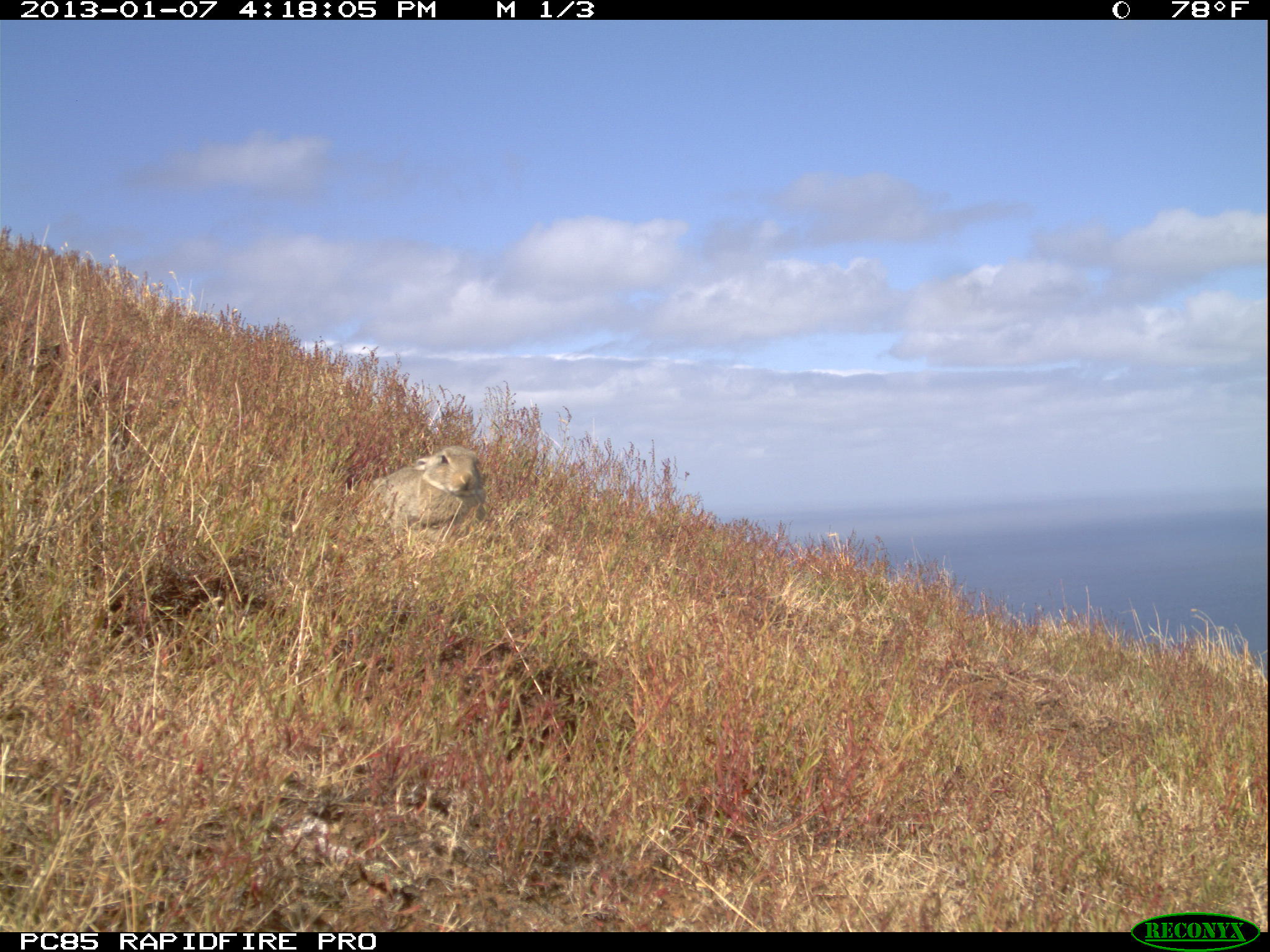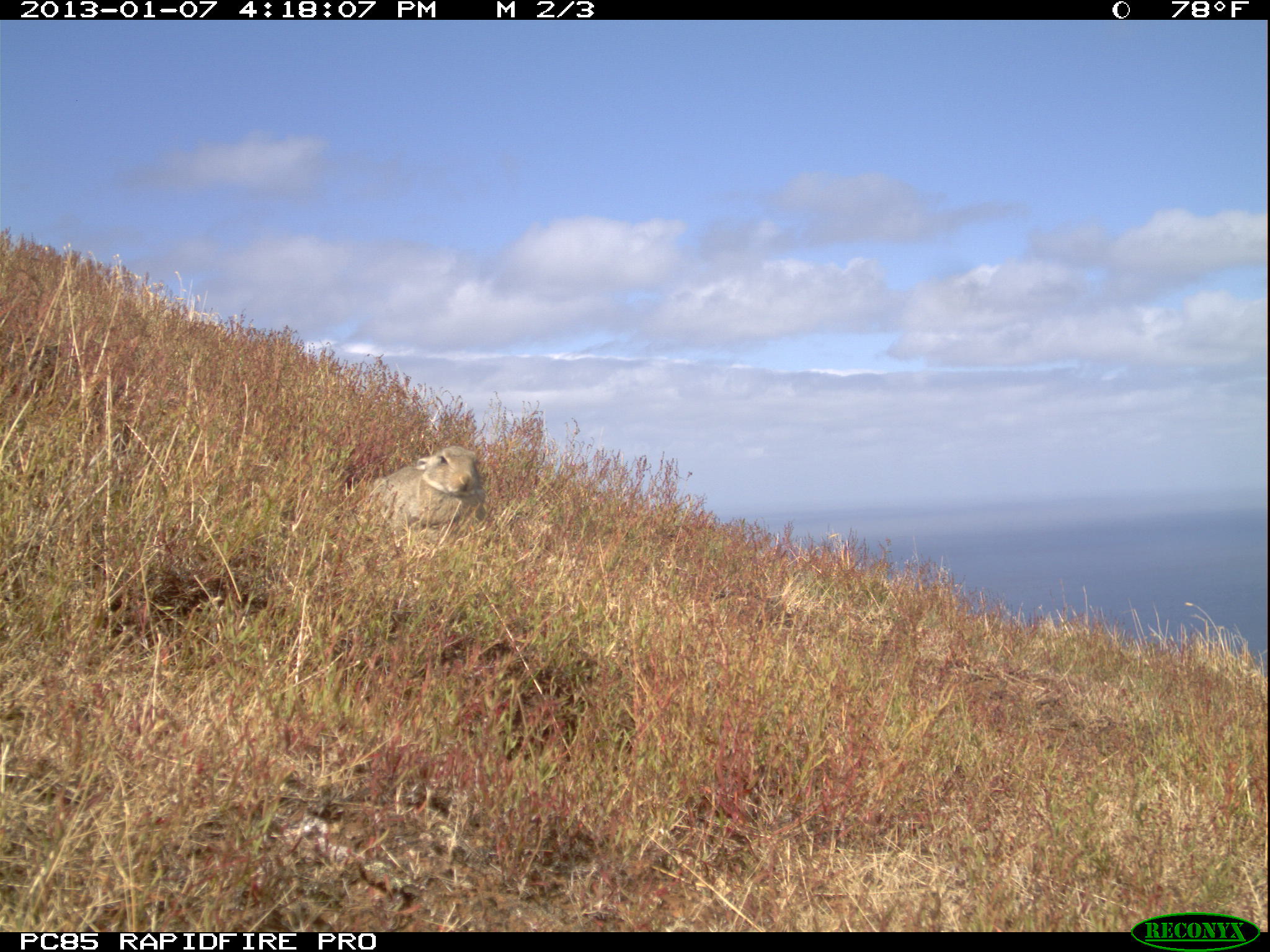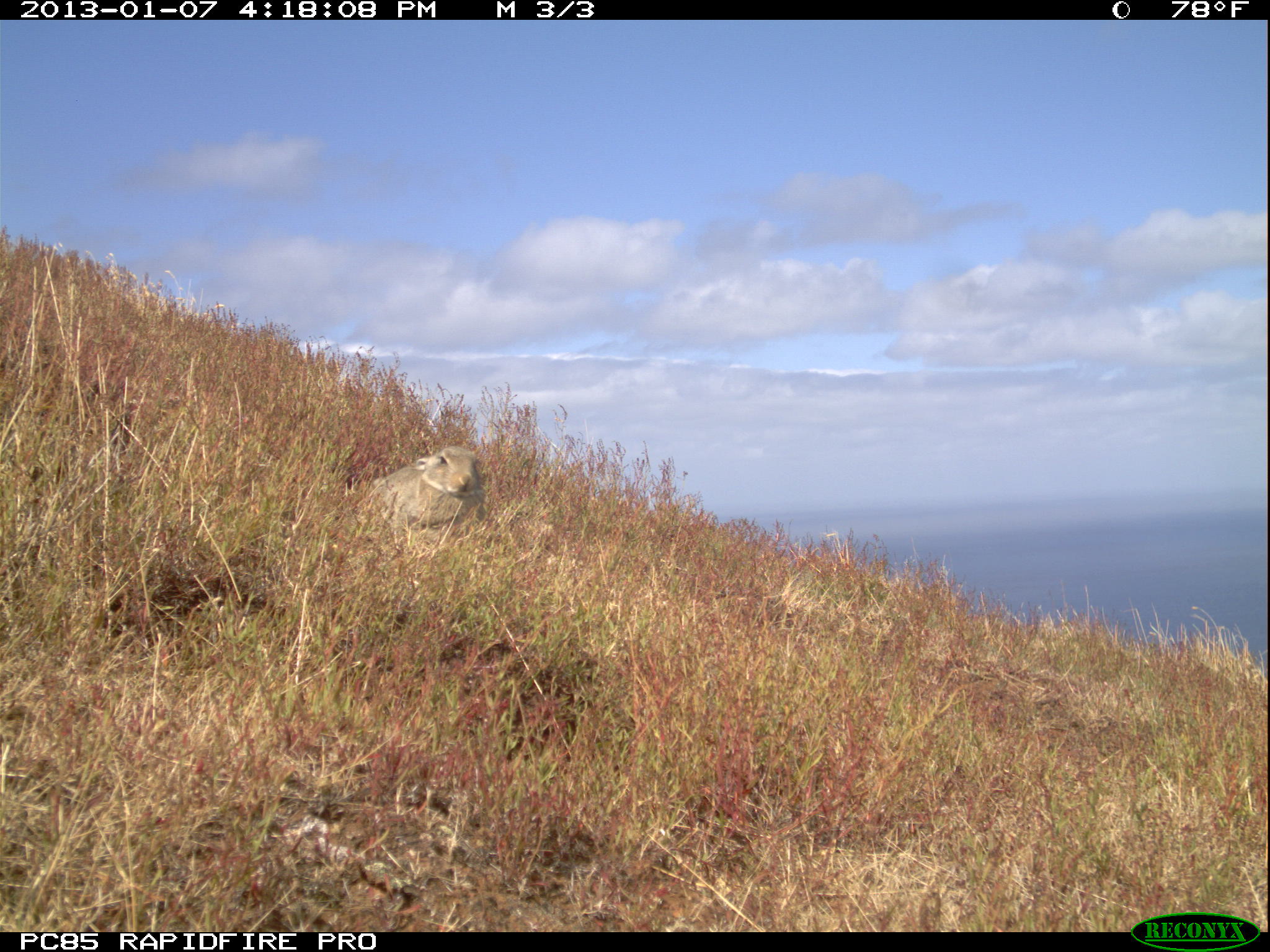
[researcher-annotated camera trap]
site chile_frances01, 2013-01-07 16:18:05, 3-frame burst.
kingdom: Animalia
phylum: Chordata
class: Mammalia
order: Lagomorpha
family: Leporidae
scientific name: Leporidae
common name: rabbits and hares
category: rabbit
Rabbit (rabbits and hares) (Leporidae).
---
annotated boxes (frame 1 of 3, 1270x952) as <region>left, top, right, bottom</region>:
rabbit: <region>361, 436, 489, 539</region>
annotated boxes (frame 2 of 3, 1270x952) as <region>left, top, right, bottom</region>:
rabbit: <region>346, 442, 487, 543</region>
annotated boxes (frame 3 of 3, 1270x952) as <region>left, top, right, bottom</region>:
rabbit: <region>343, 442, 487, 554</region>